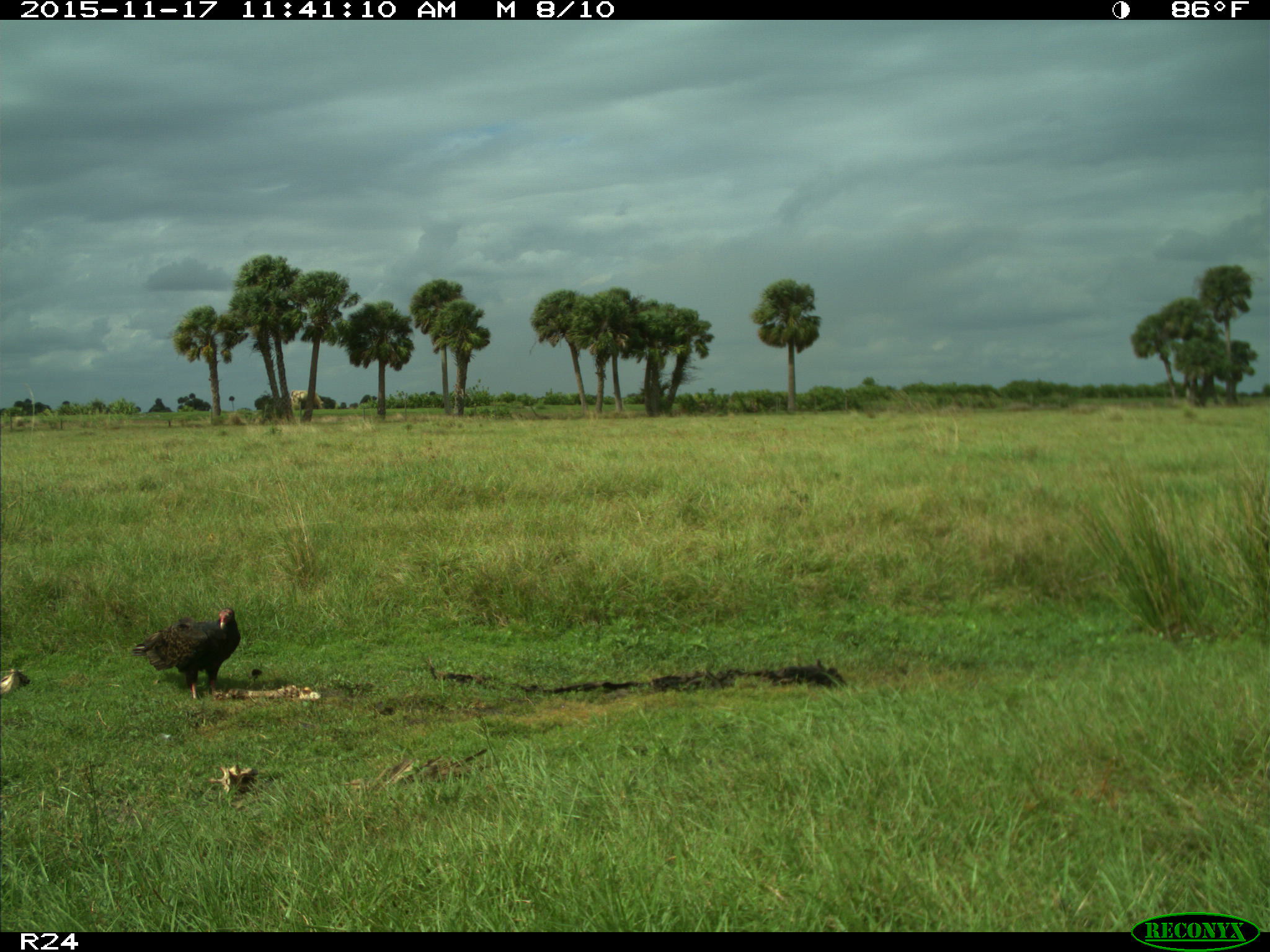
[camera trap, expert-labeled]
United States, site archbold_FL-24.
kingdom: Animalia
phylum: Chordata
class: Aves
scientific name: Aves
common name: birds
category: unidentified bird